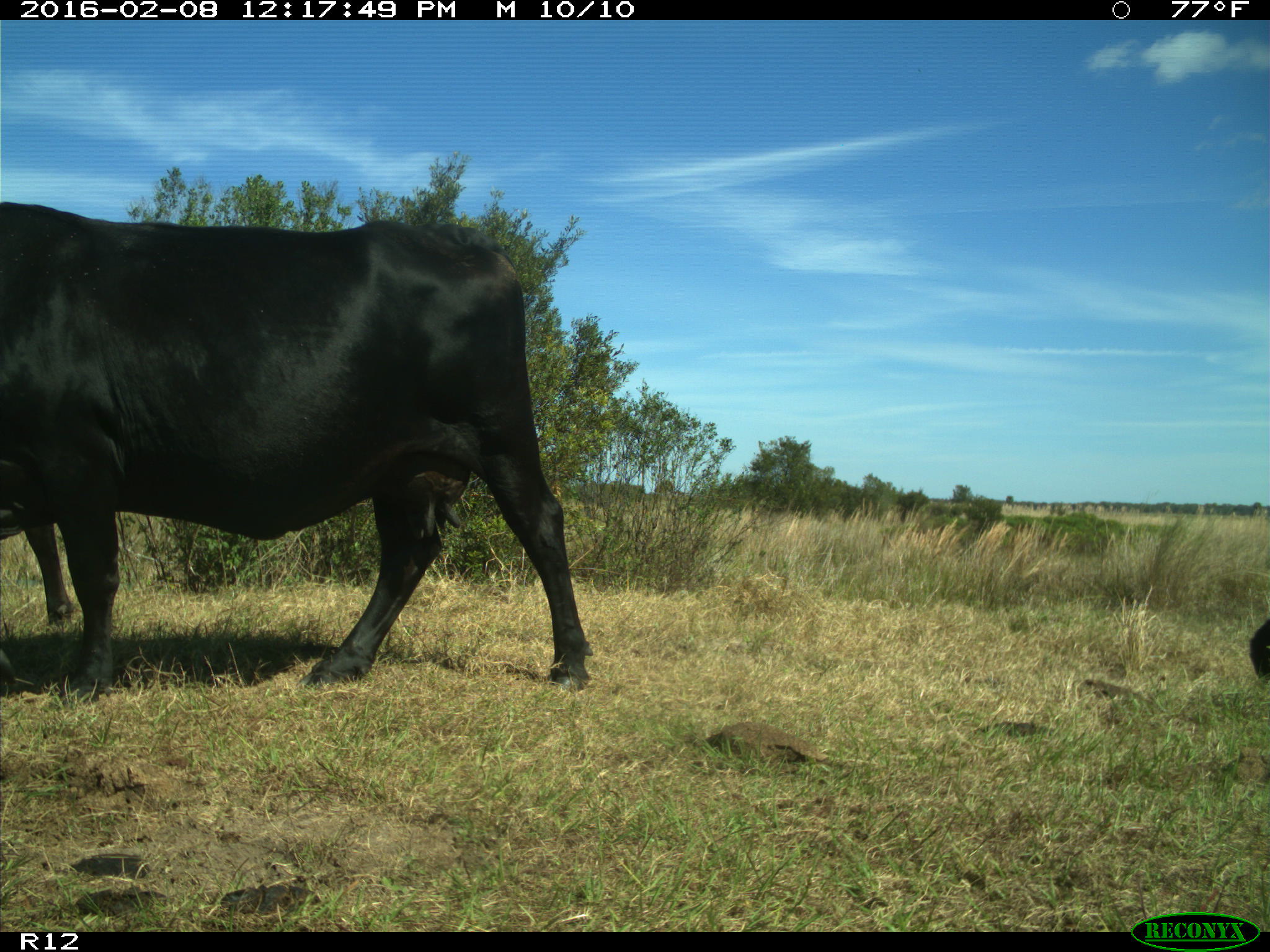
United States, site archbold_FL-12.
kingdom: Animalia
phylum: Chordata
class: Mammalia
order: Artiodactyla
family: Bovidae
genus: Bos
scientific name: Bos taurus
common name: domestic cow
Bos taurus (domestic cow).